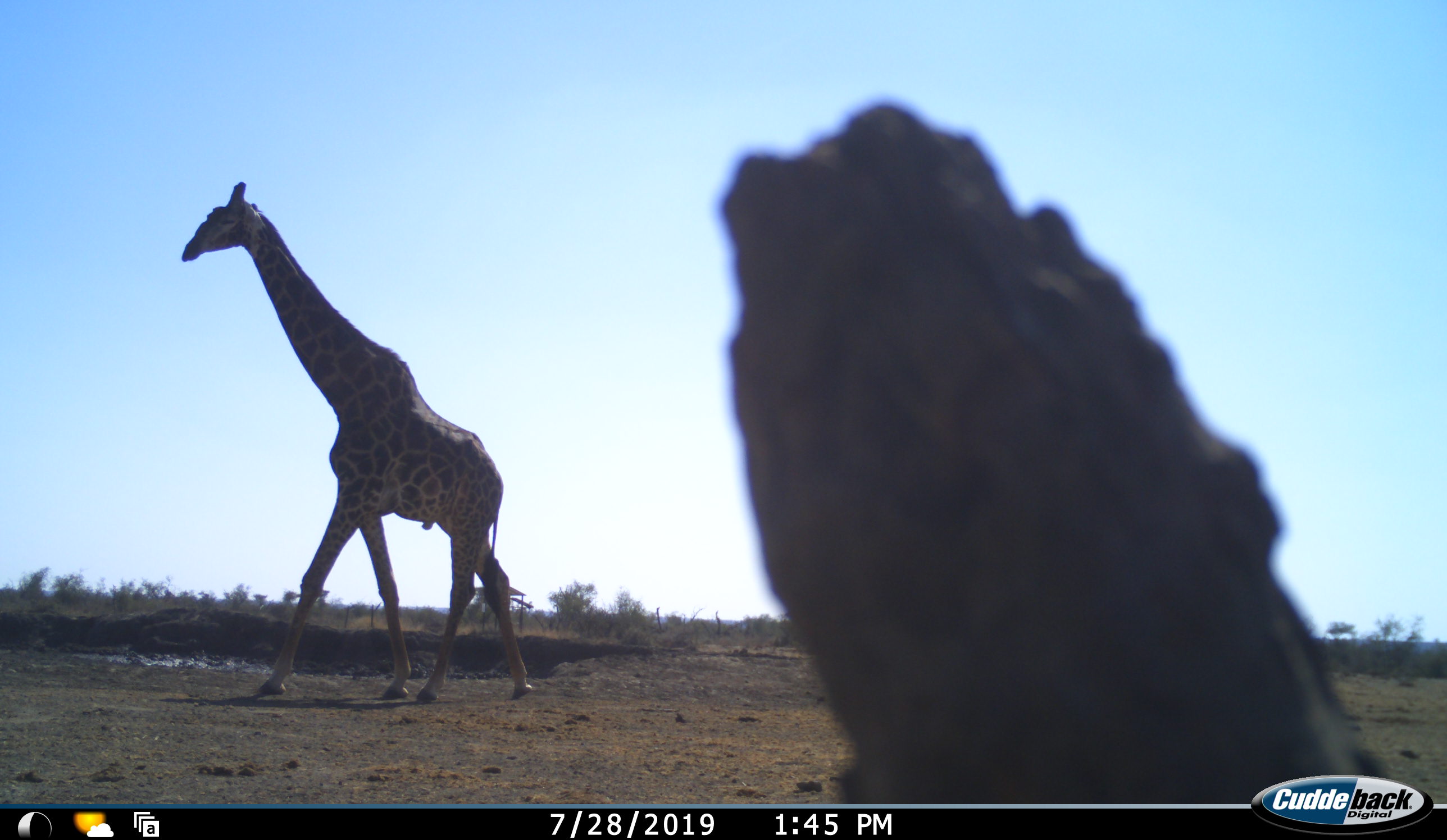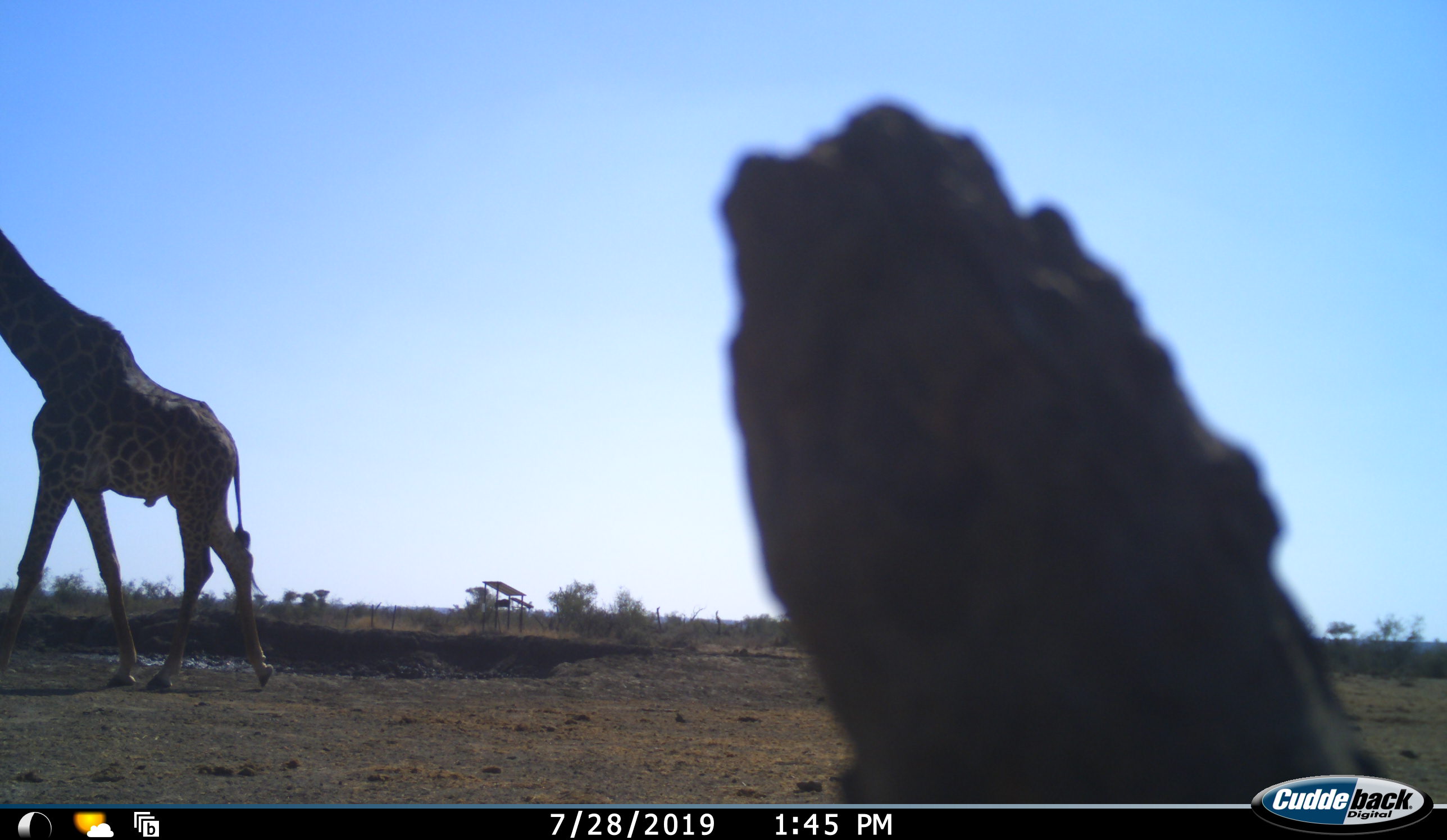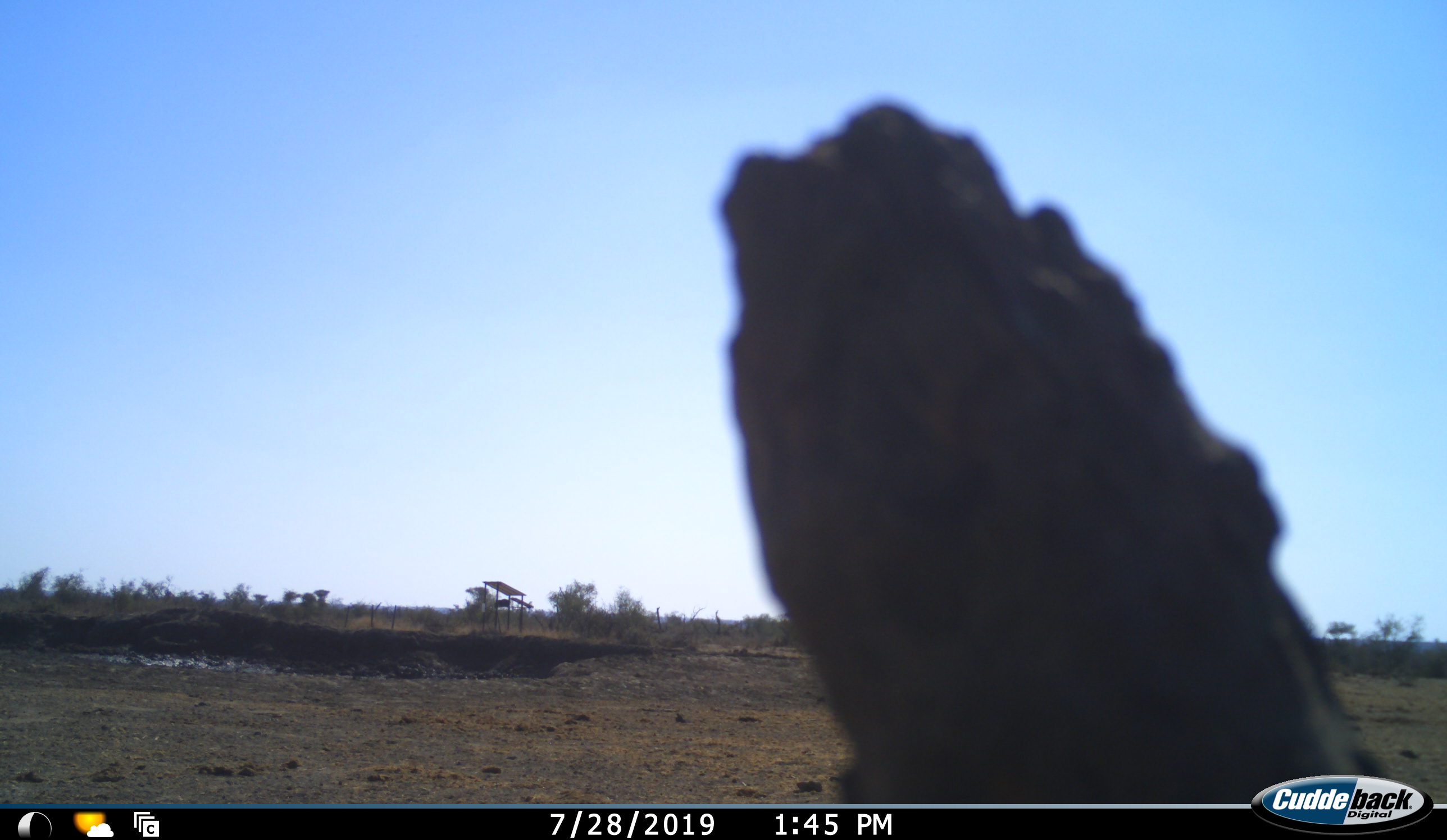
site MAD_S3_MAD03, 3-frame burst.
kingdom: Animalia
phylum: Chordata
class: Mammalia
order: Artiodactyla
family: Giraffidae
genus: Giraffa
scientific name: Giraffa camelopardalis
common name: giraffe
Giraffe (Giraffa camelopardalis), count 1. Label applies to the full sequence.